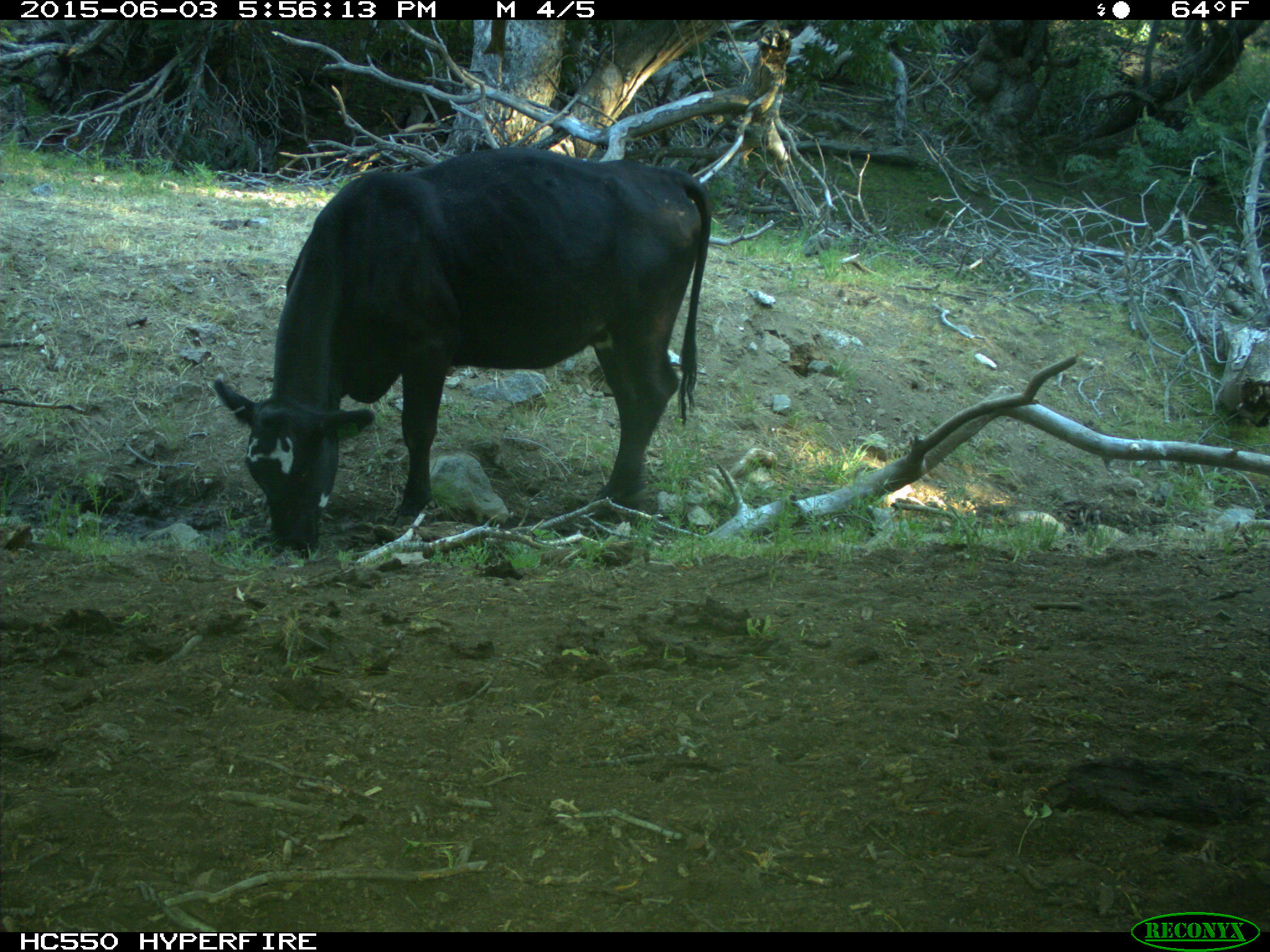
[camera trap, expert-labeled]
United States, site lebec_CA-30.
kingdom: Animalia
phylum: Chordata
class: Mammalia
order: Artiodactyla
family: Bovidae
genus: Bos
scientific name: Bos taurus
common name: domestic cow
Bos taurus (domestic cow).